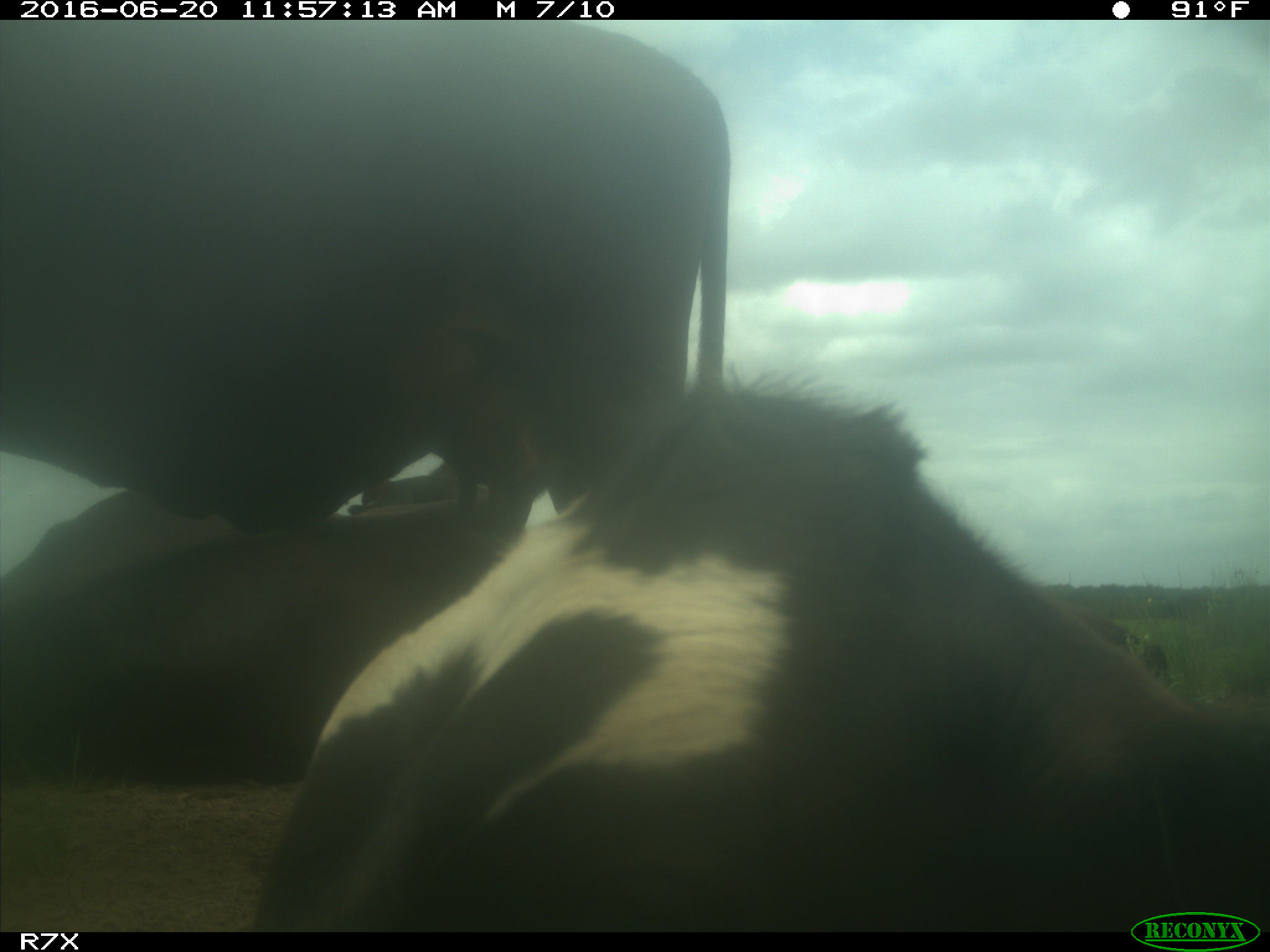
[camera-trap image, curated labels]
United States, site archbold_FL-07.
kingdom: Animalia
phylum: Chordata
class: Mammalia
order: Artiodactyla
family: Bovidae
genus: Bos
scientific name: Bos taurus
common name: domestic cow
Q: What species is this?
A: Bos taurus (domestic cow).